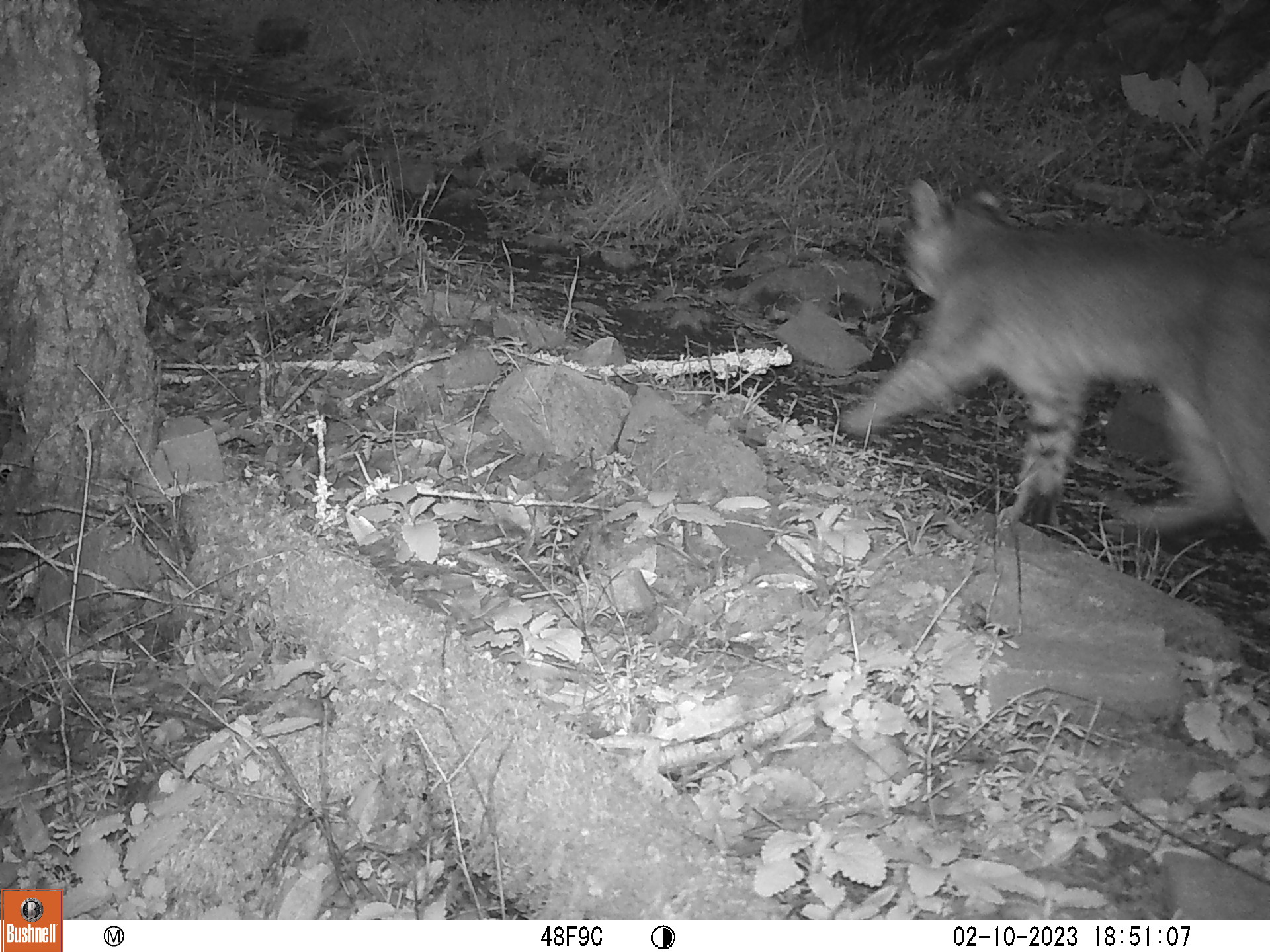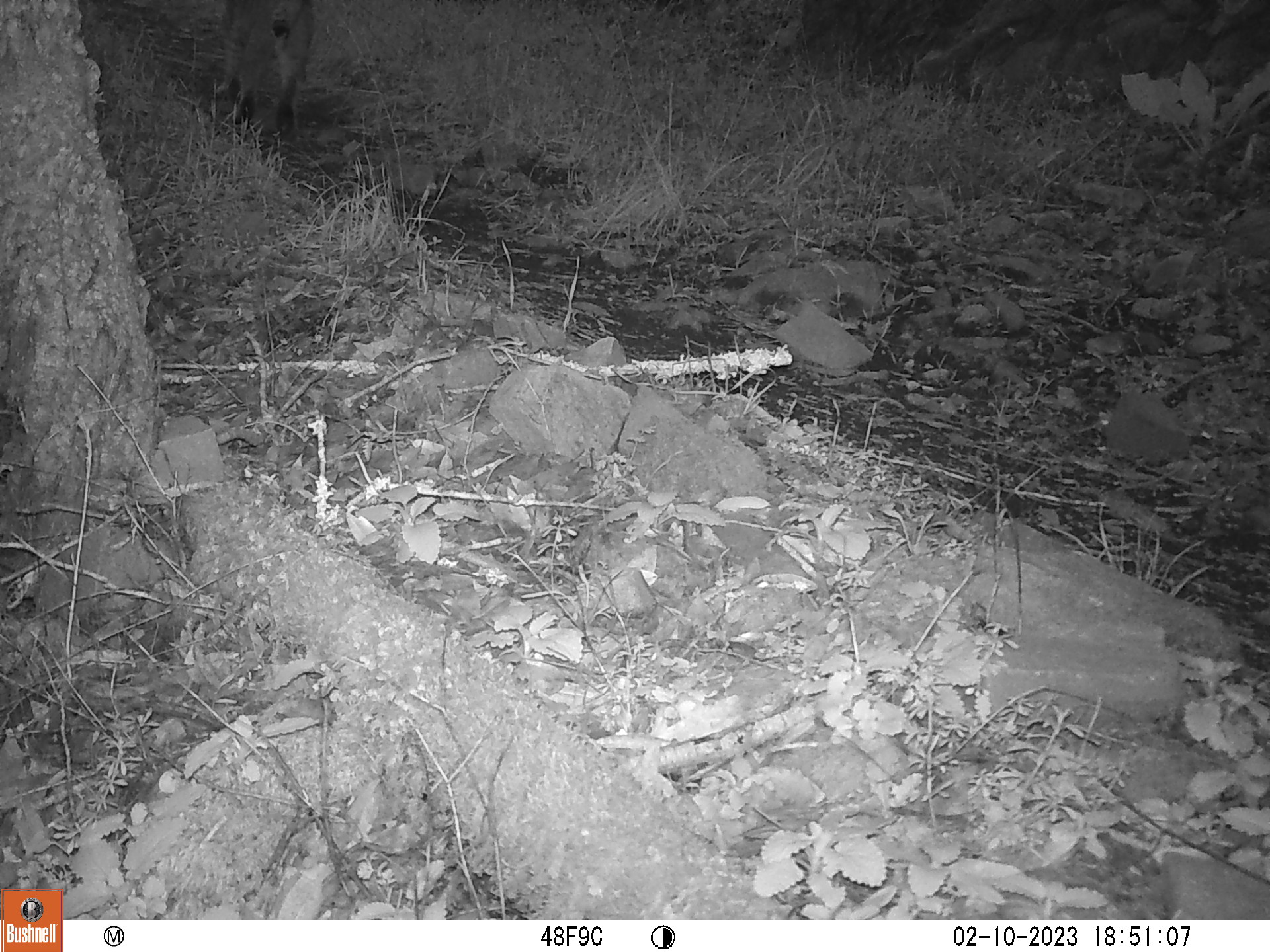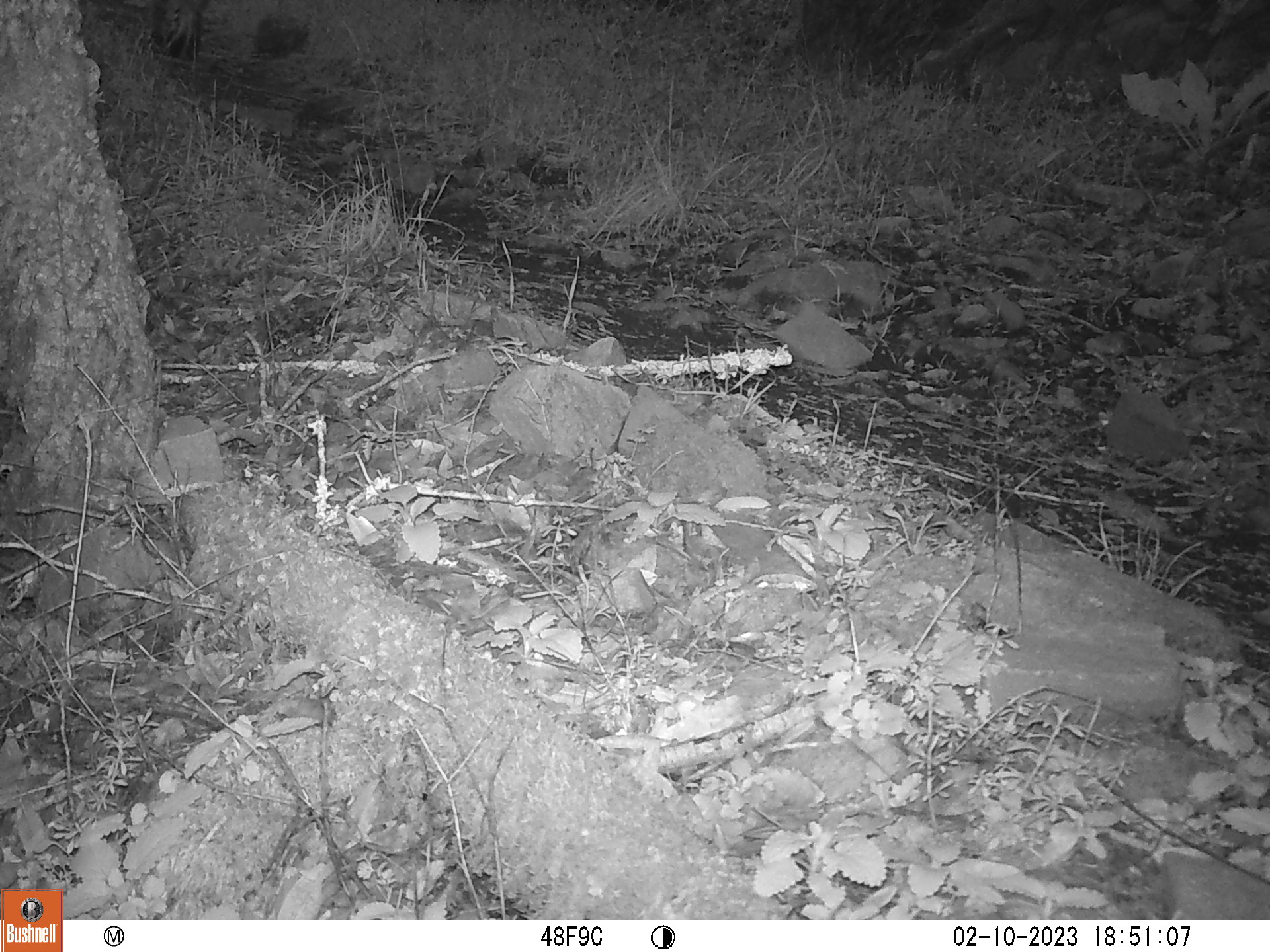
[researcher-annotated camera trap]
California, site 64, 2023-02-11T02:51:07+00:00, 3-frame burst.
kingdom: Animalia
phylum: Chordata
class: Mammalia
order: Carnivora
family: Felidae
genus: Lynx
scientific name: Lynx rufus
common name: bobcat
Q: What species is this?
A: Bobcat (Lynx rufus).